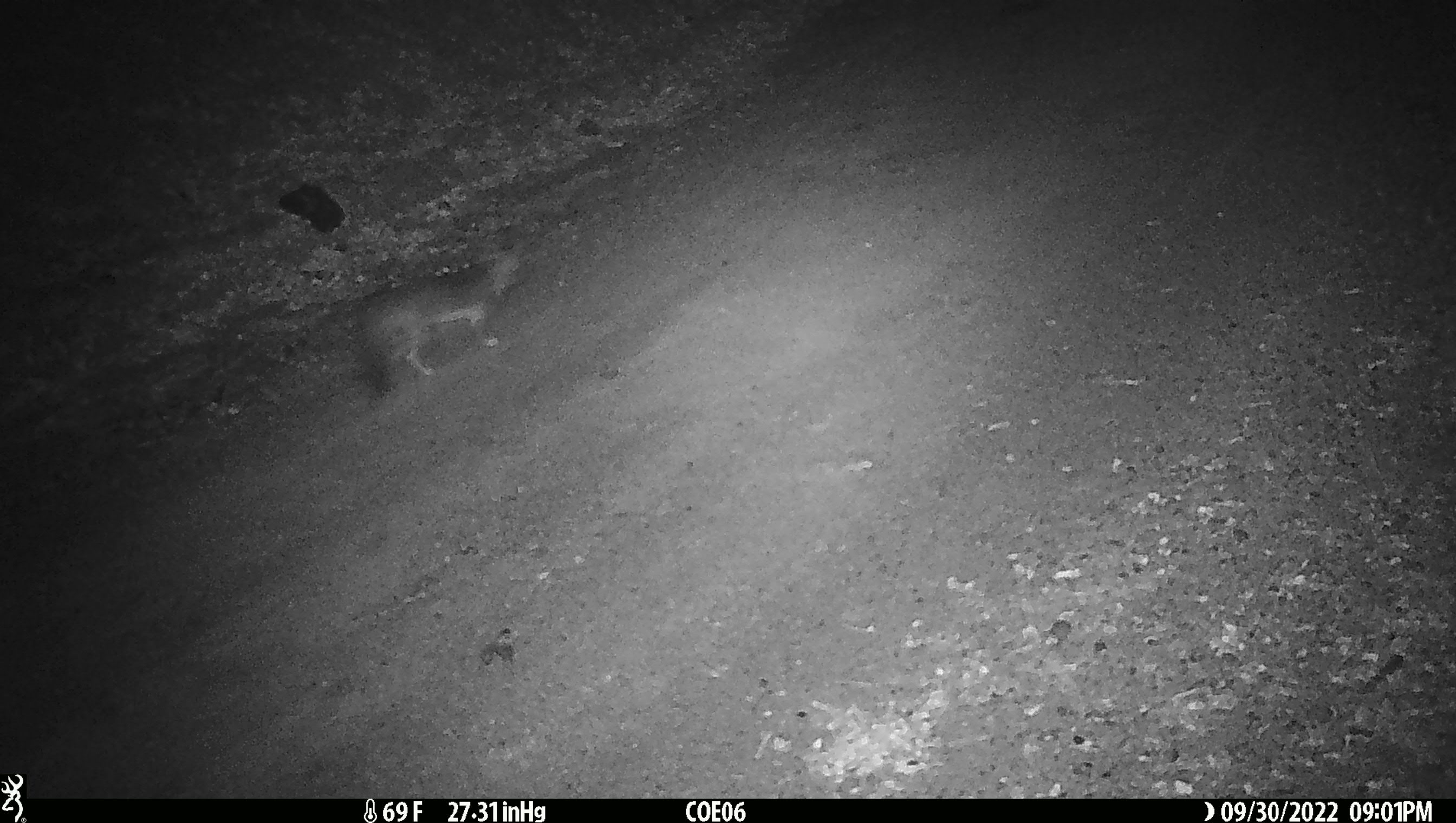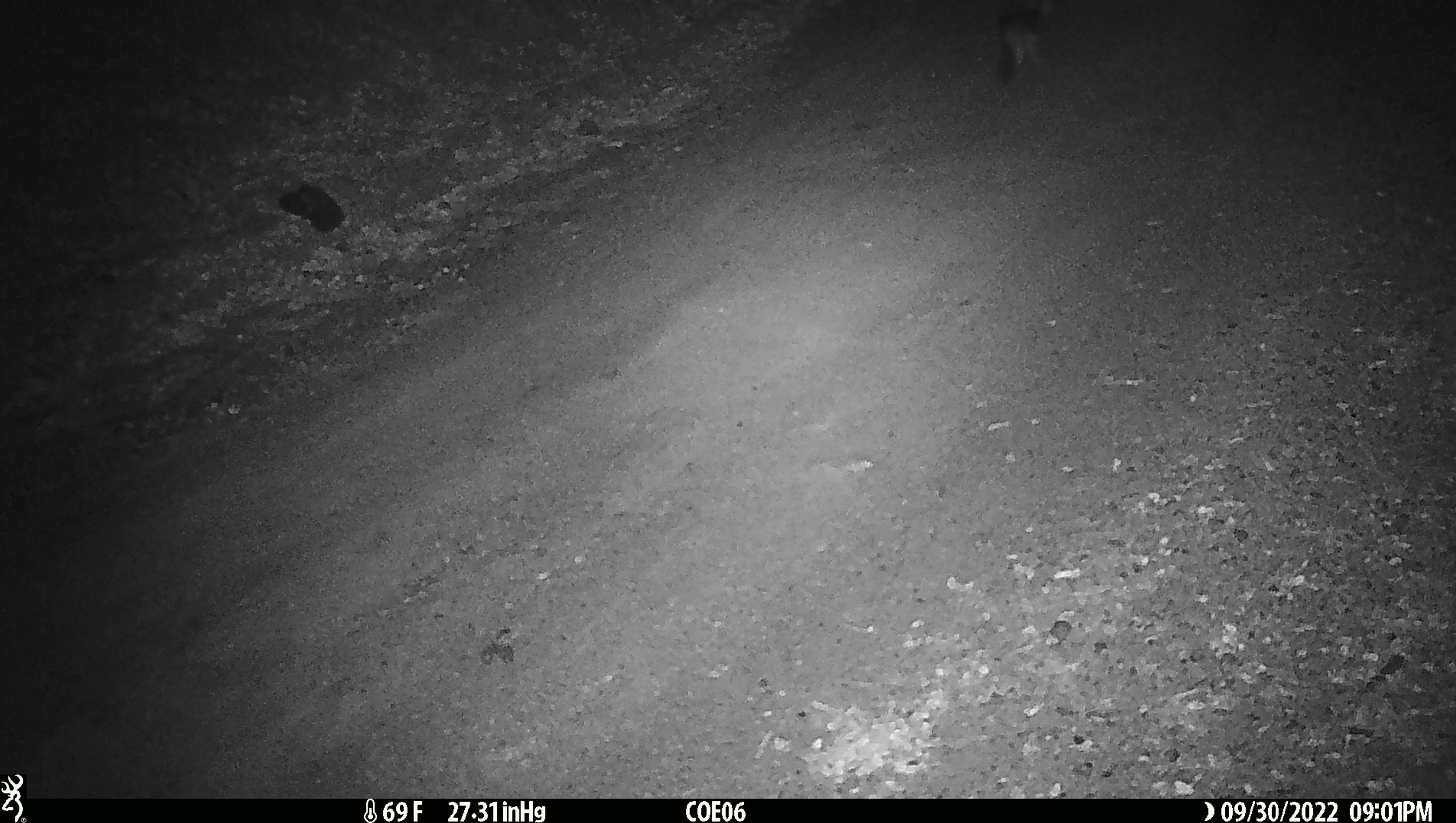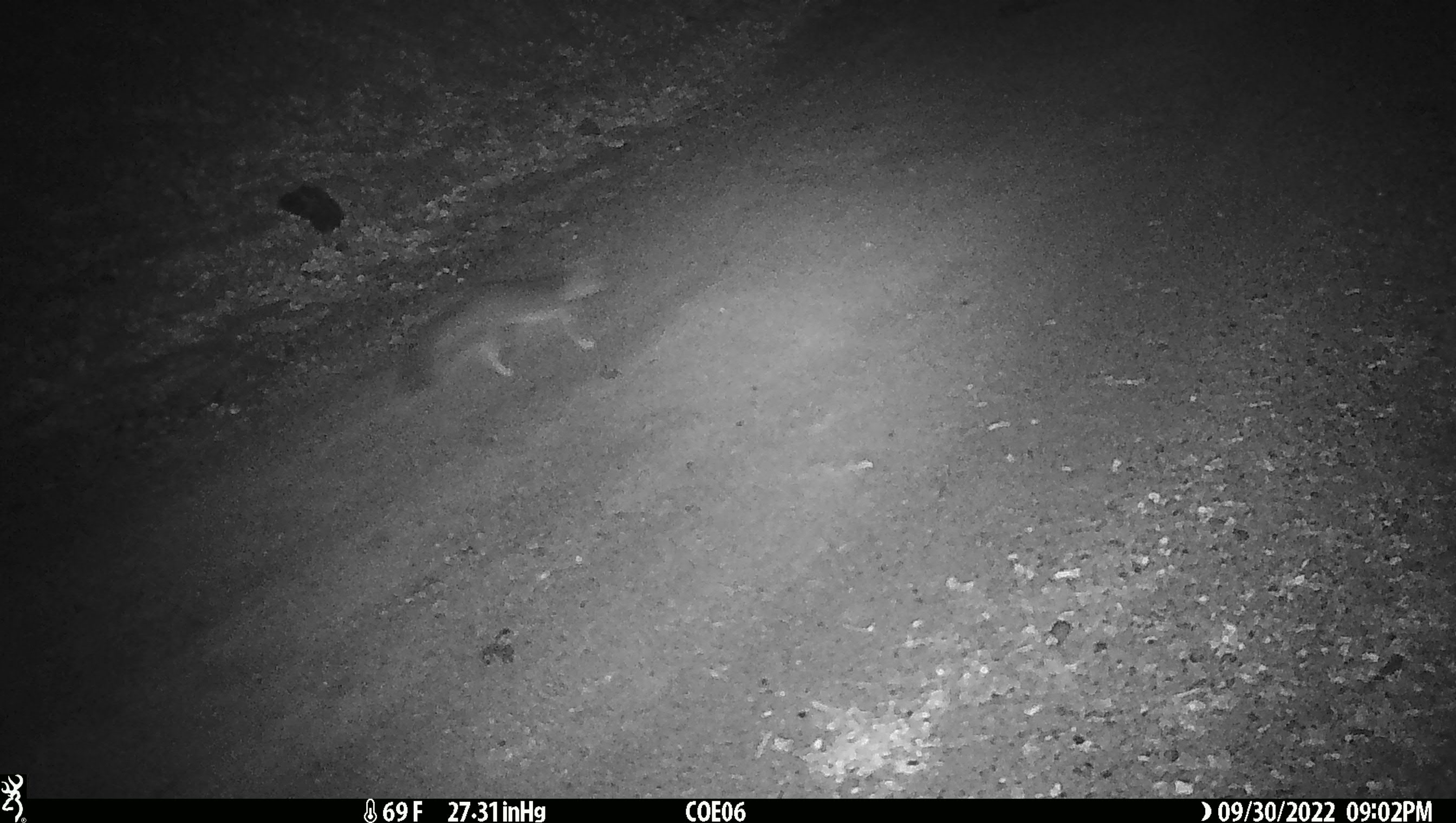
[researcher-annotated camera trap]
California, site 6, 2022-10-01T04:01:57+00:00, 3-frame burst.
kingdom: Animalia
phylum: Chordata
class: Mammalia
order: Carnivora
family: Canidae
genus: Urocyon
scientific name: Urocyon cinereoargenteus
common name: gray fox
Gray fox (Urocyon cinereoargenteus).